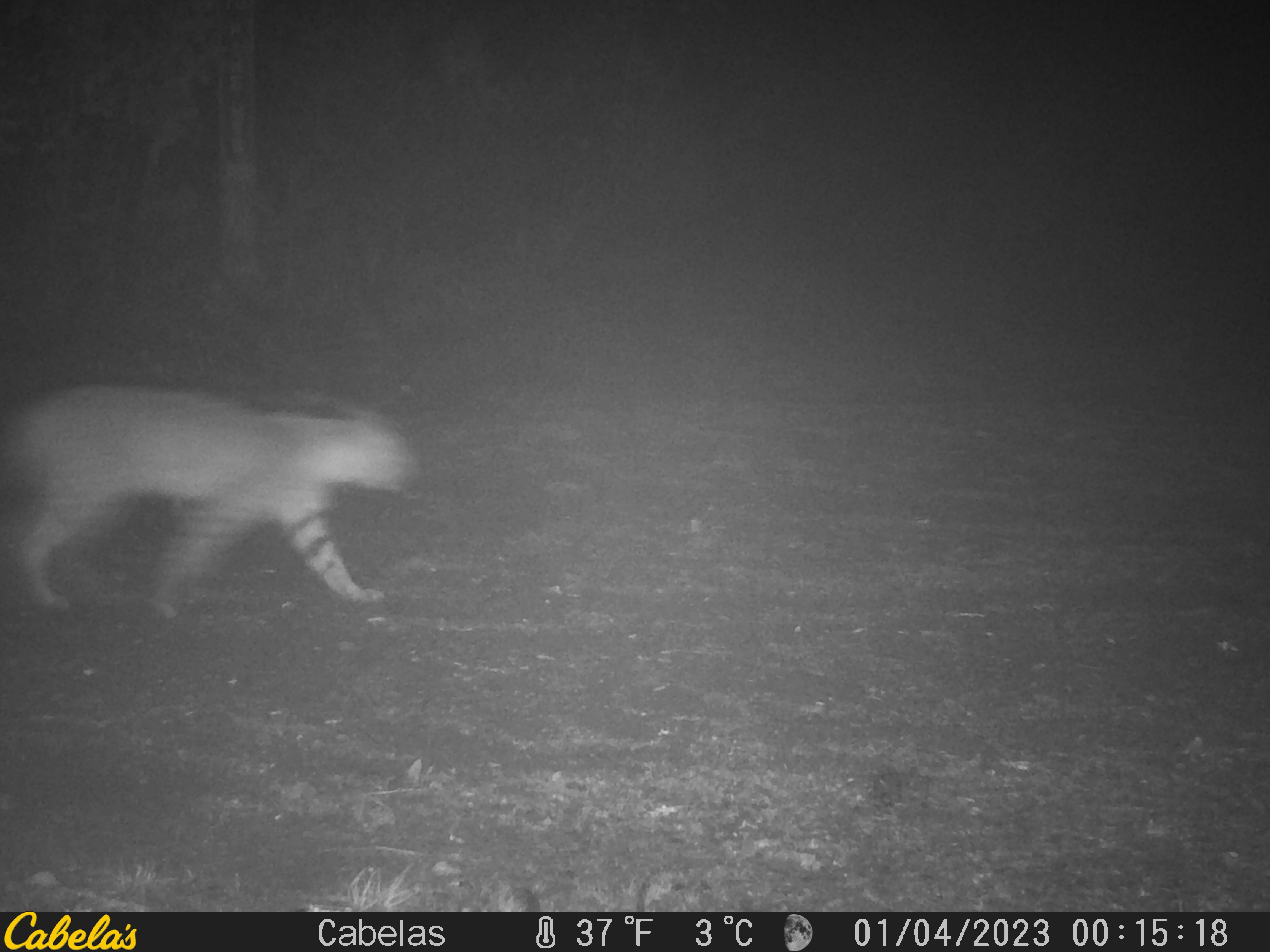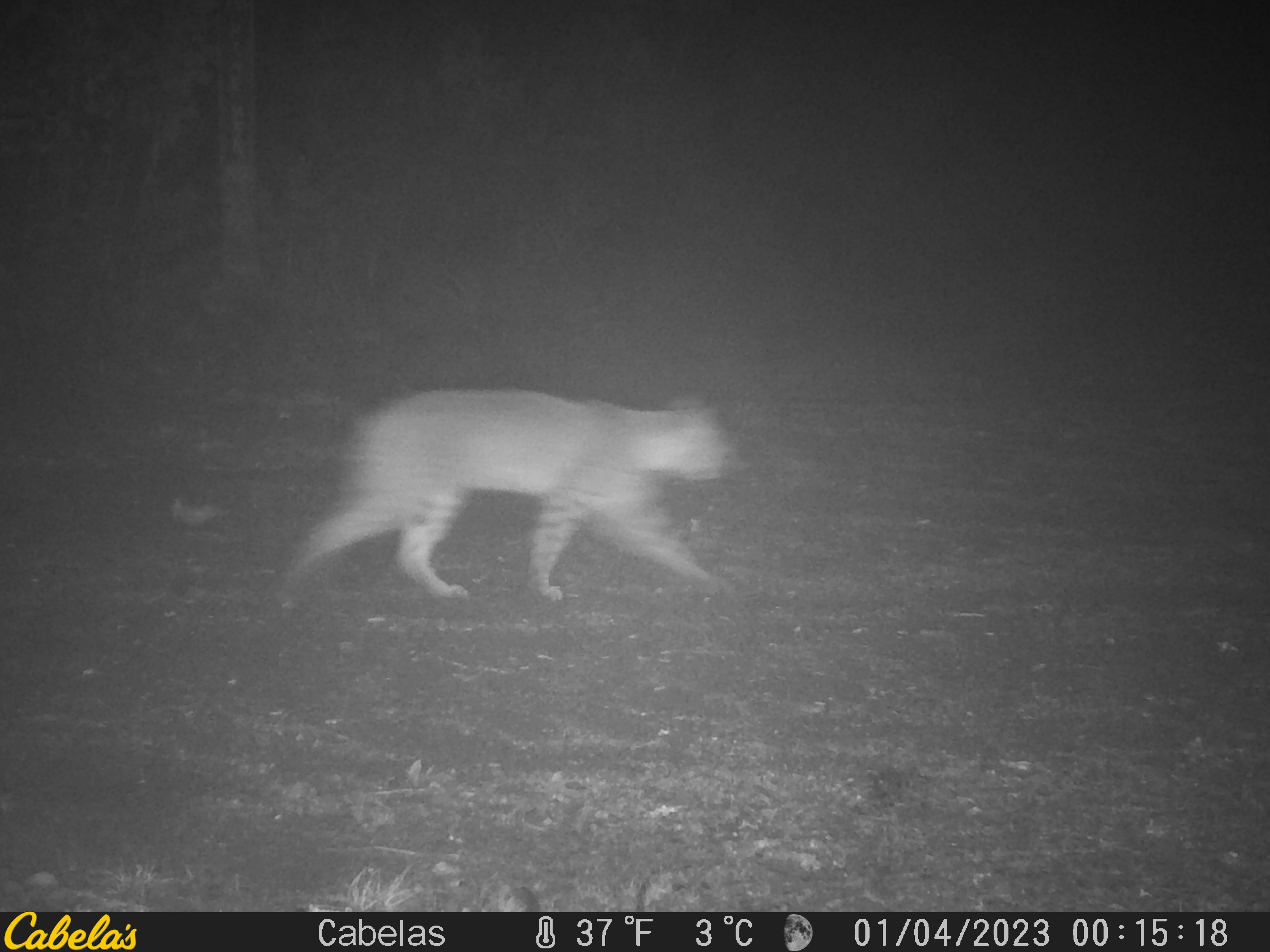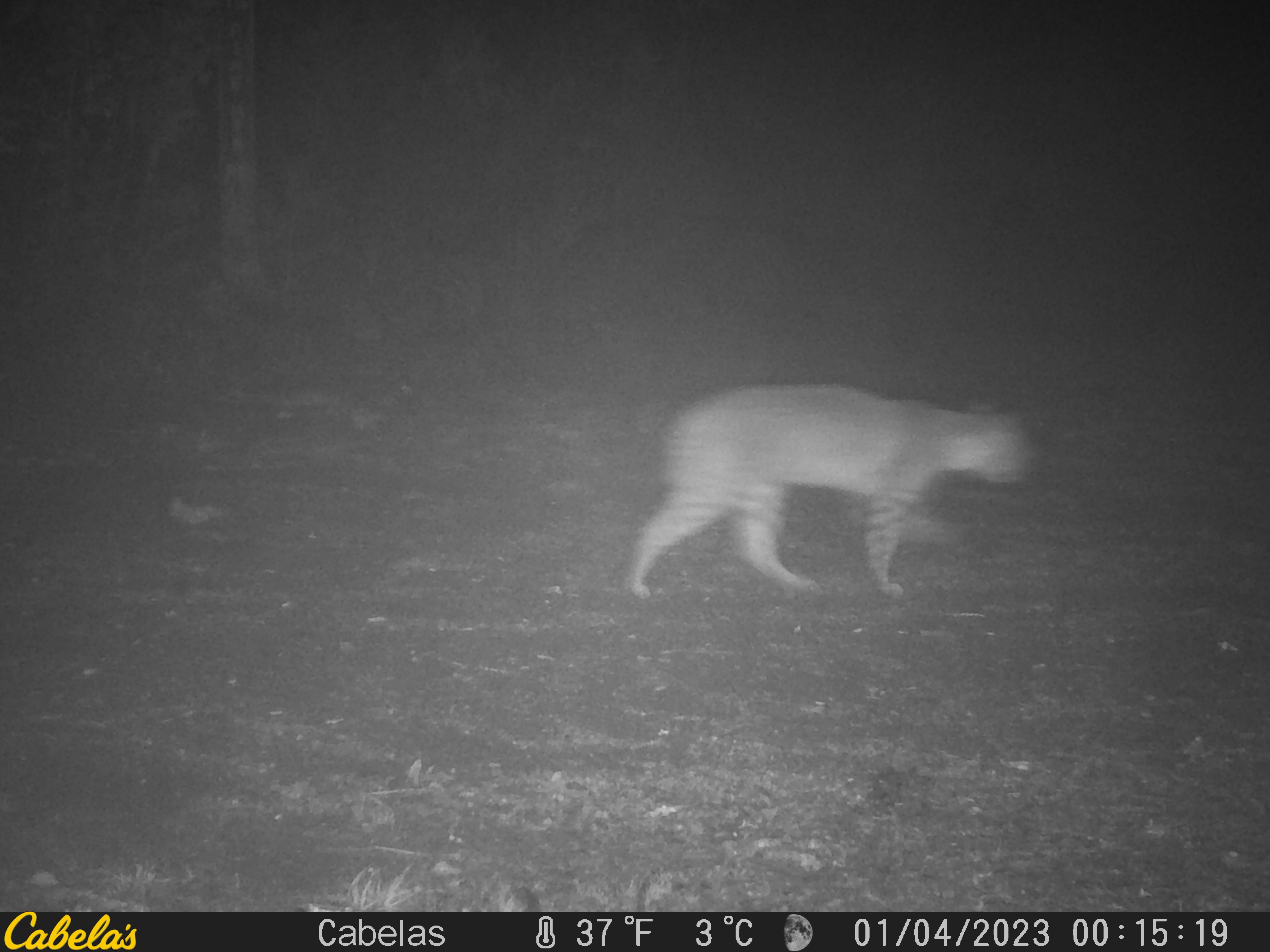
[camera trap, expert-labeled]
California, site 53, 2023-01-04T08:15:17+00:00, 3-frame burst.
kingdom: Animalia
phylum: Chordata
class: Mammalia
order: Carnivora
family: Felidae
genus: Lynx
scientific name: Lynx rufus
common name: bobcat